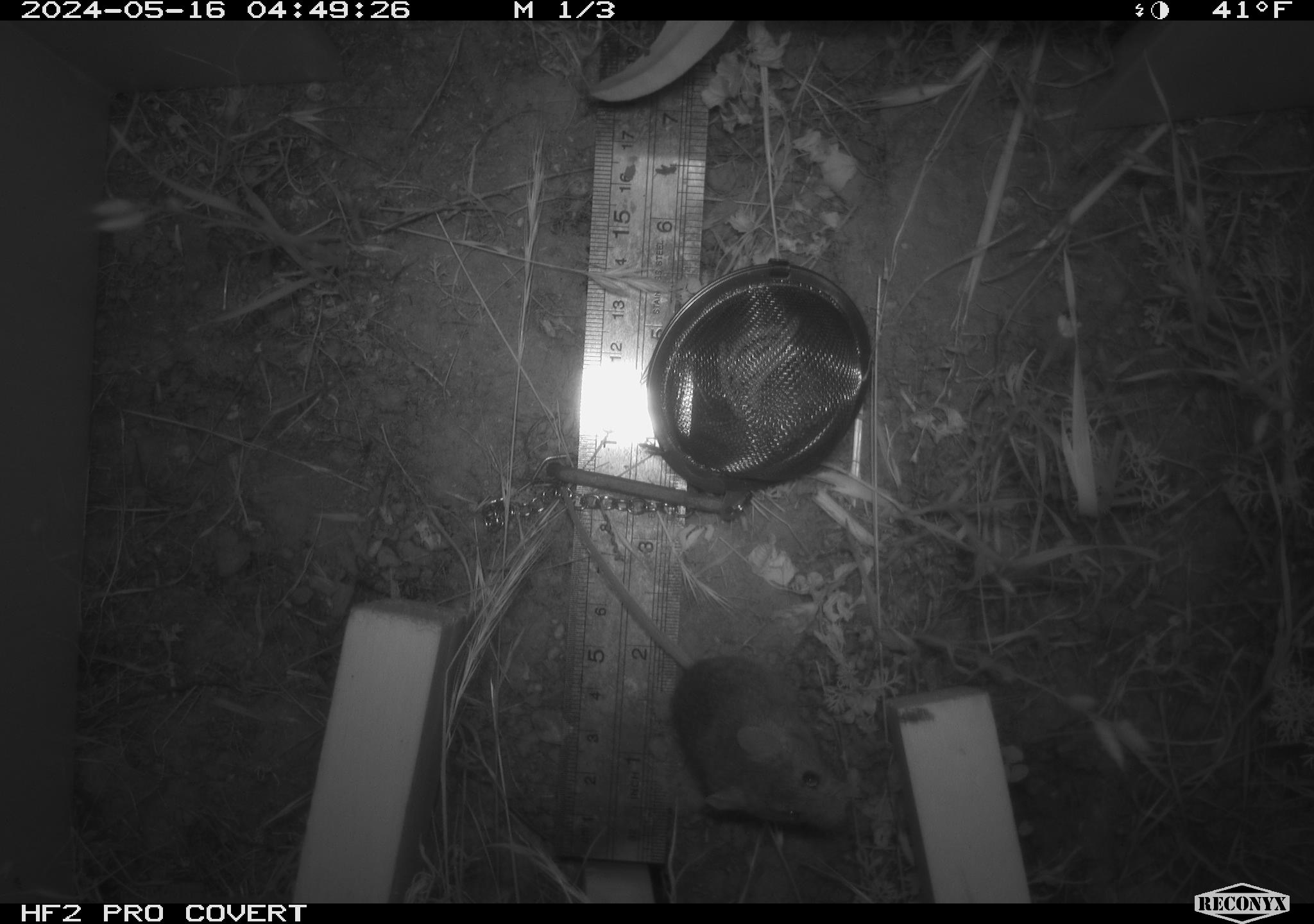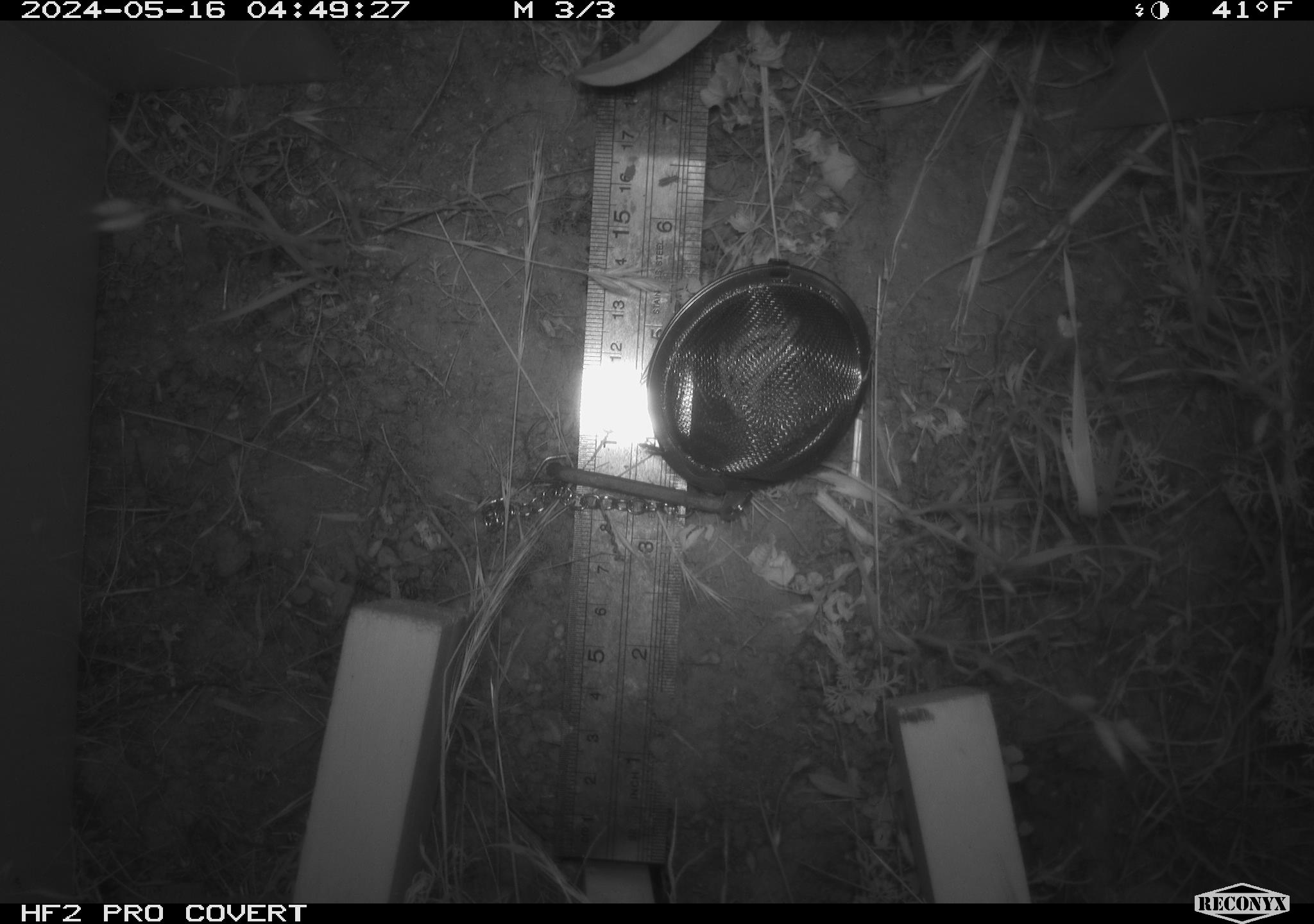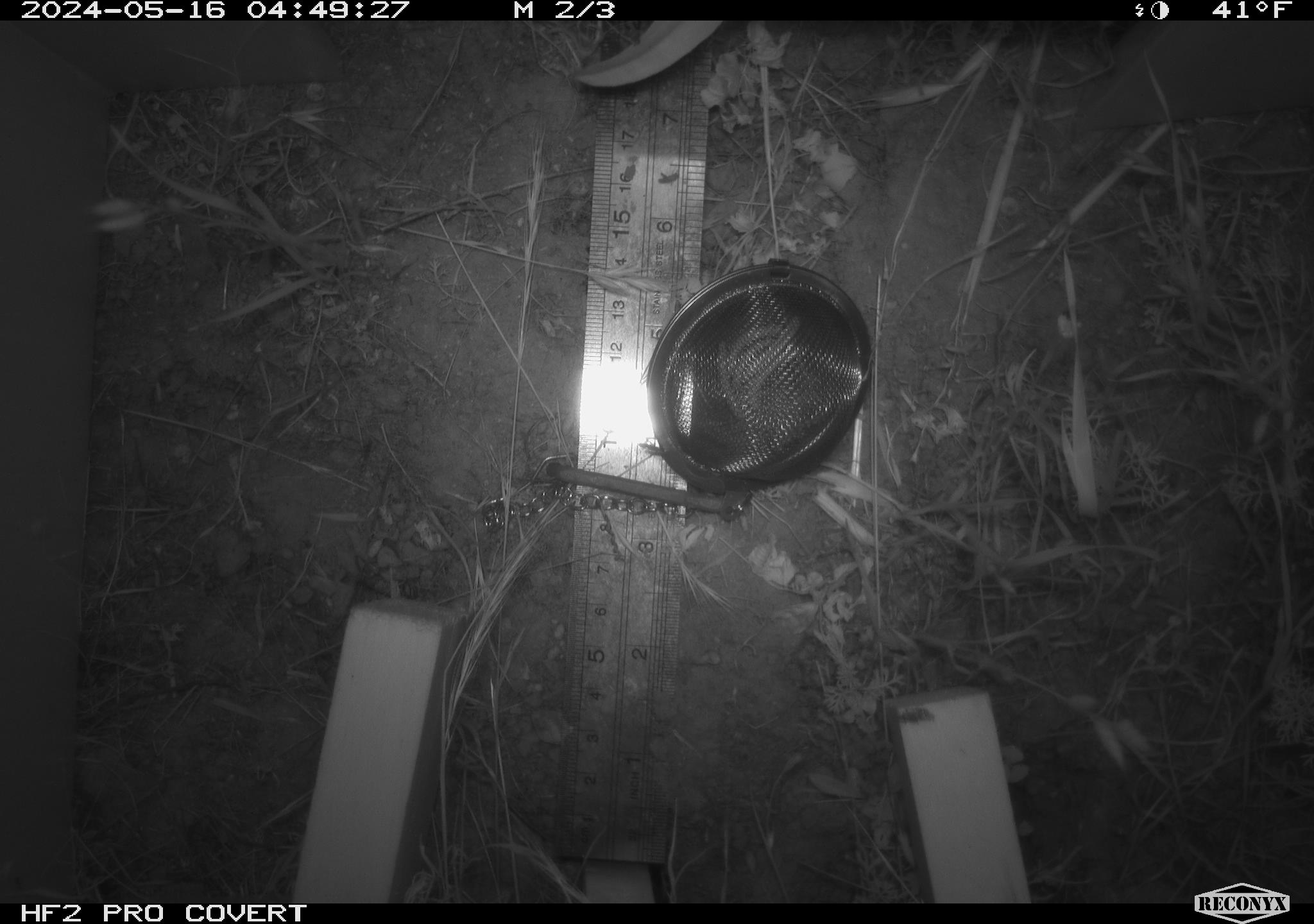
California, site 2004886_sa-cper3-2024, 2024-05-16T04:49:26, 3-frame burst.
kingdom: Animalia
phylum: Chordata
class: Mammalia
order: Rodentia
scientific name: Rodentia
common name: rodent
Rodent (Rodentia).